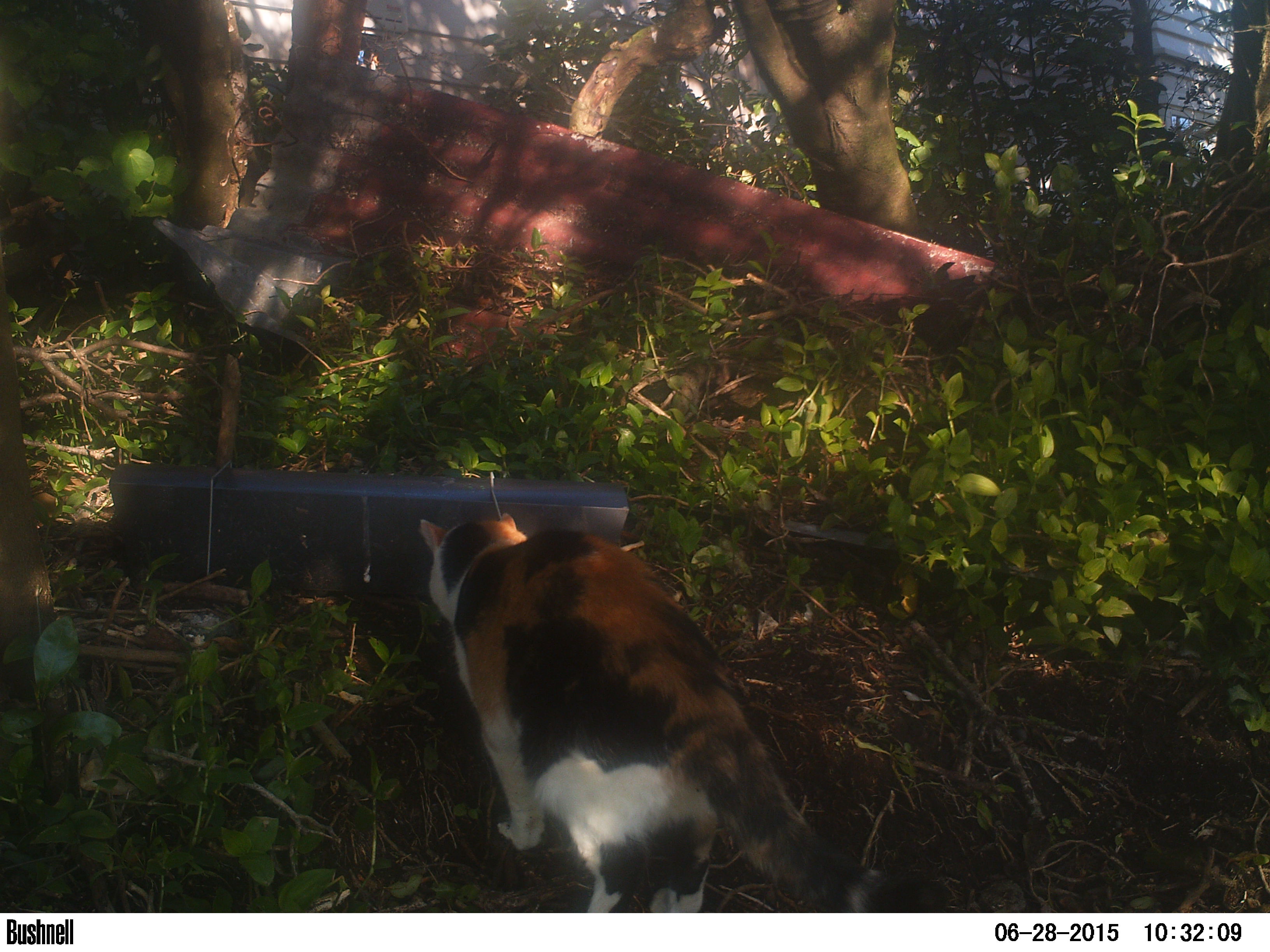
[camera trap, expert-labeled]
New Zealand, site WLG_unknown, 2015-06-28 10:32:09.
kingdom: Animalia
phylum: Chordata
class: Mammalia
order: Carnivora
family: Felidae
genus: Felis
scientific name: Felis catus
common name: domestic cat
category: cat